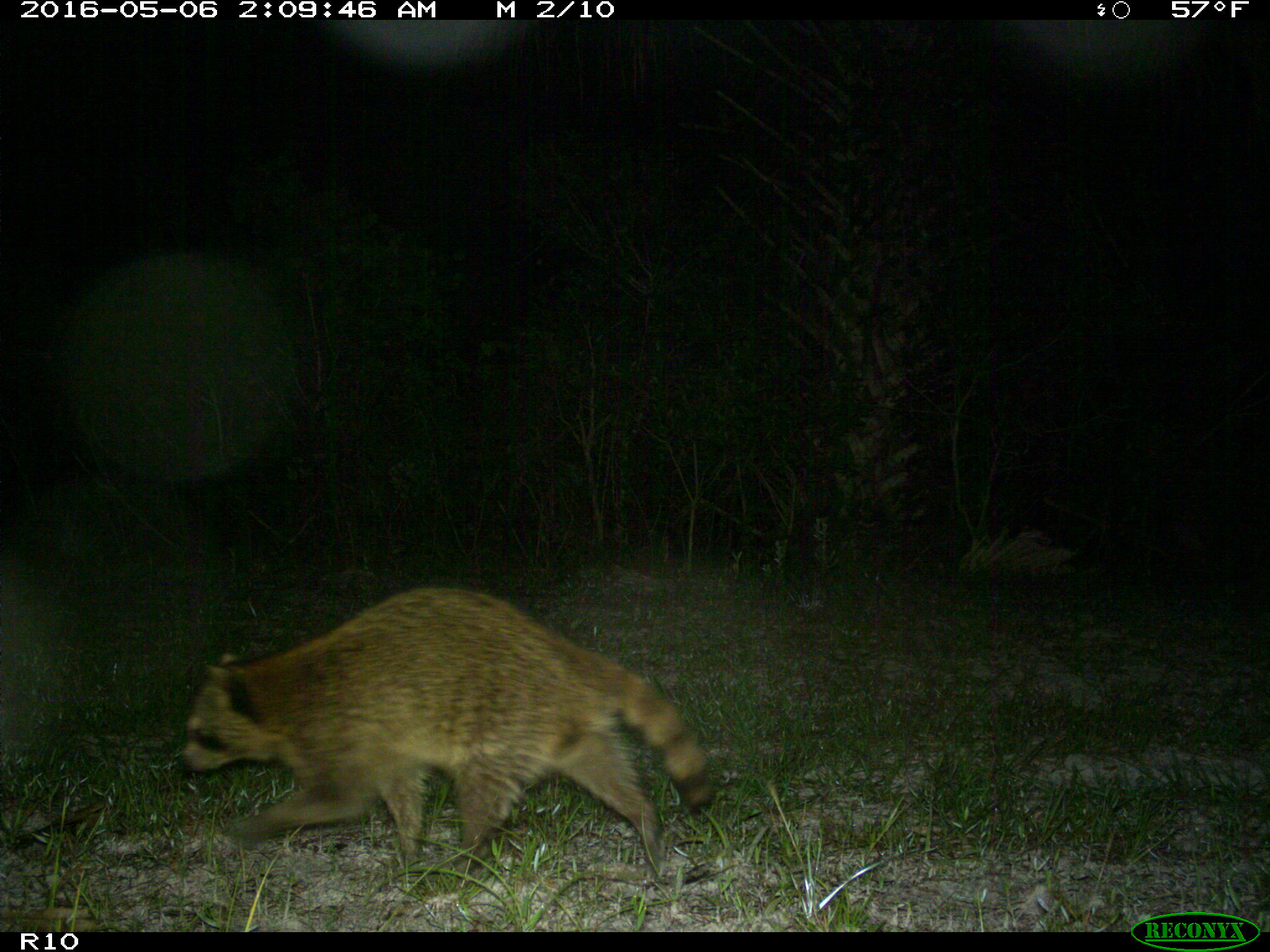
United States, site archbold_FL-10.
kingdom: Animalia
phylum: Chordata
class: Mammalia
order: Carnivora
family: Procyonidae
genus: Procyon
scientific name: Procyon lotor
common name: common raccoon